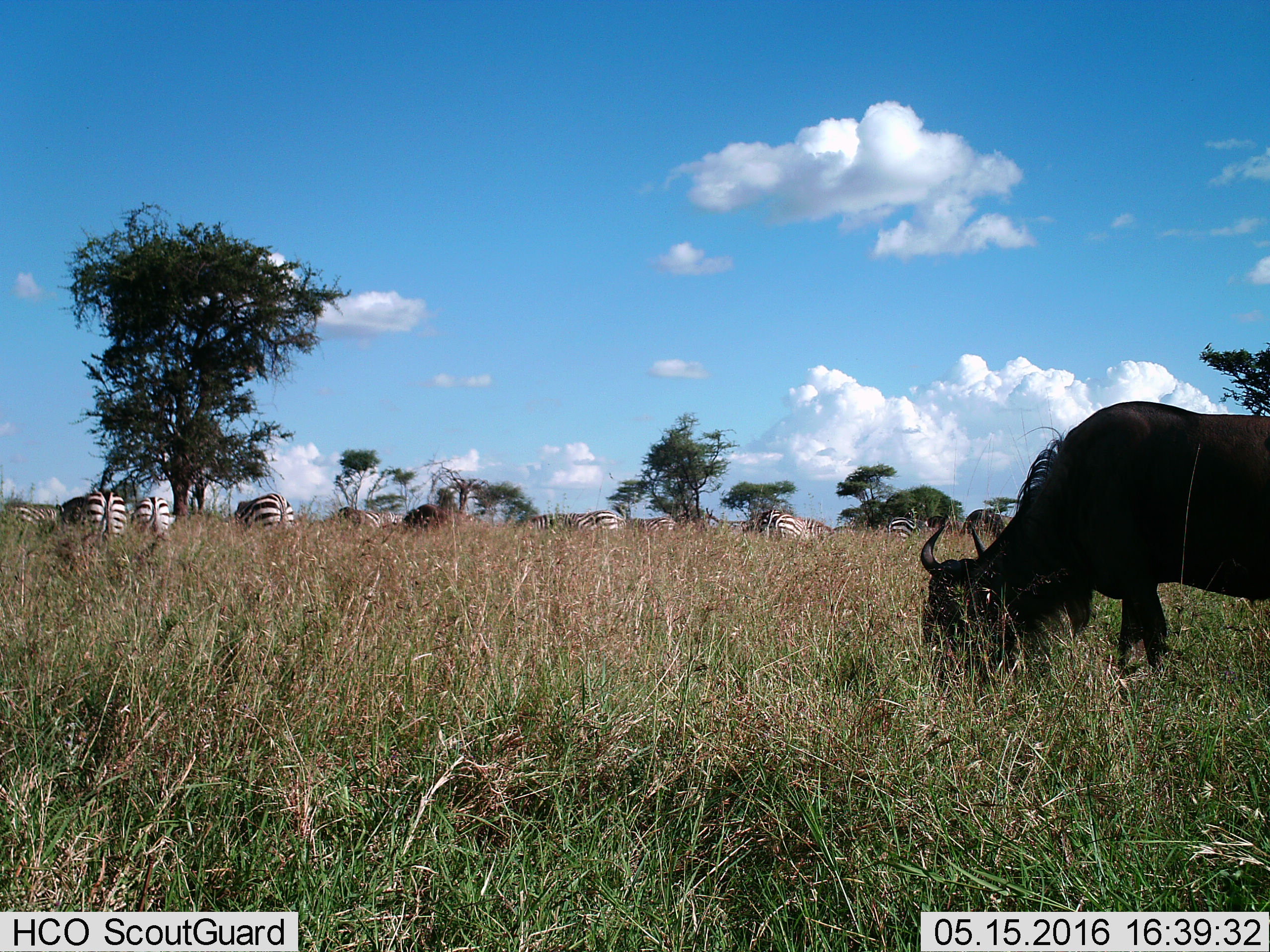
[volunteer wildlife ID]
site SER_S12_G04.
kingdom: Animalia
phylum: Chordata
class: Mammalia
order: Artiodactyla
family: Bovidae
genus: Connochaetes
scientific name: Connochaetes taurinus taurinus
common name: blue wildebeest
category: wildebeestblue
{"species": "wildebeestblue (blue wildebeest) (Connochaetes taurinus taurinus)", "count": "2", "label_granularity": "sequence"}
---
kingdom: Animalia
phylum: Chordata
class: Mammalia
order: Perissodactyla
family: Equidae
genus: Equus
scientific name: Equus quagga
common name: plains zebra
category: zebraplains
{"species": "zebraplains (plains zebra) (Equus quagga)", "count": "11-50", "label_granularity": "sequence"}